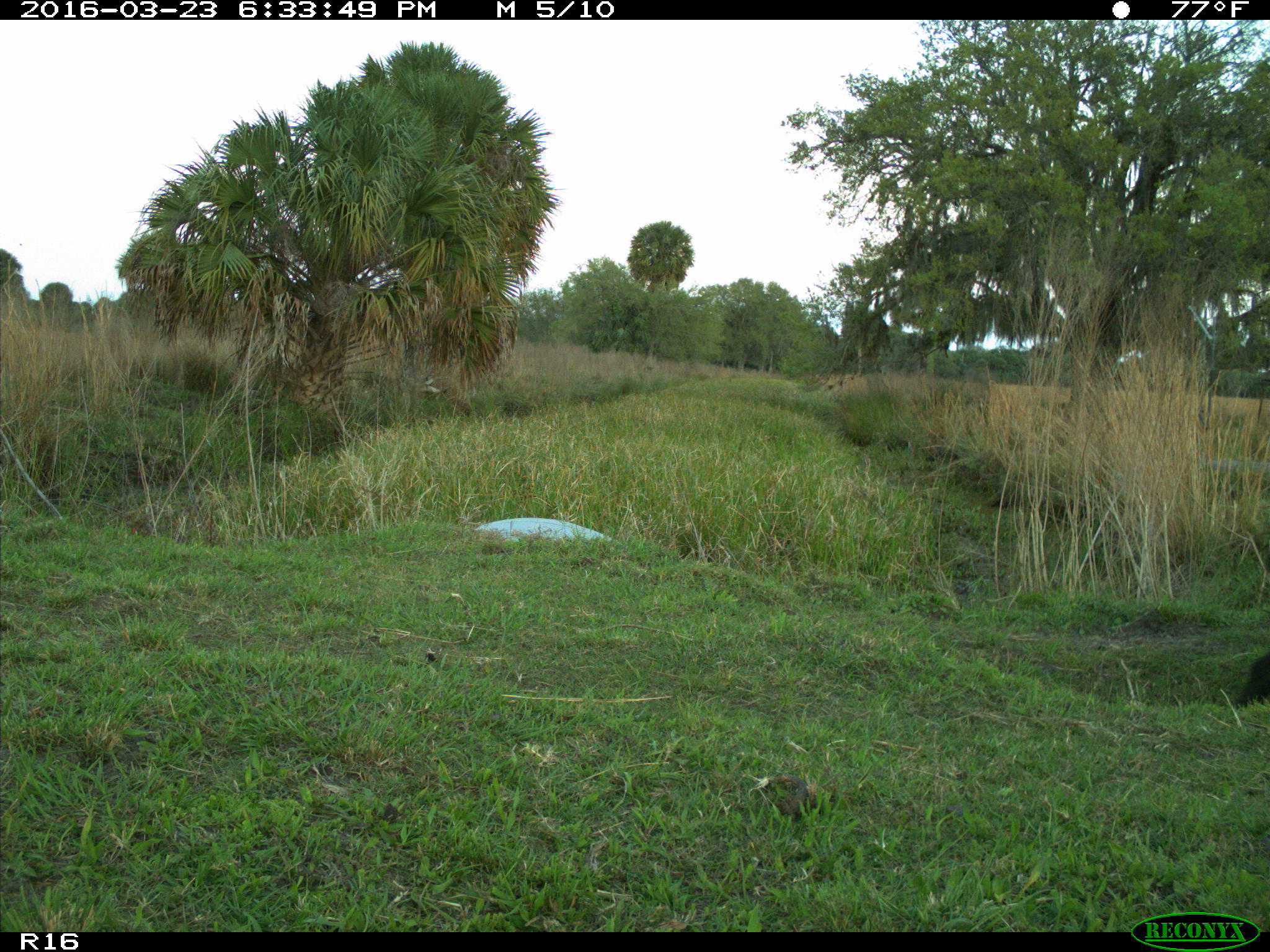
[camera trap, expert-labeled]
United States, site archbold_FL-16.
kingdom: Animalia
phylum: Chordata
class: Mammalia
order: Artiodactyla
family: Suidae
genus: Sus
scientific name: Sus scrofa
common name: wild boar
Sus scrofa (wild boar).